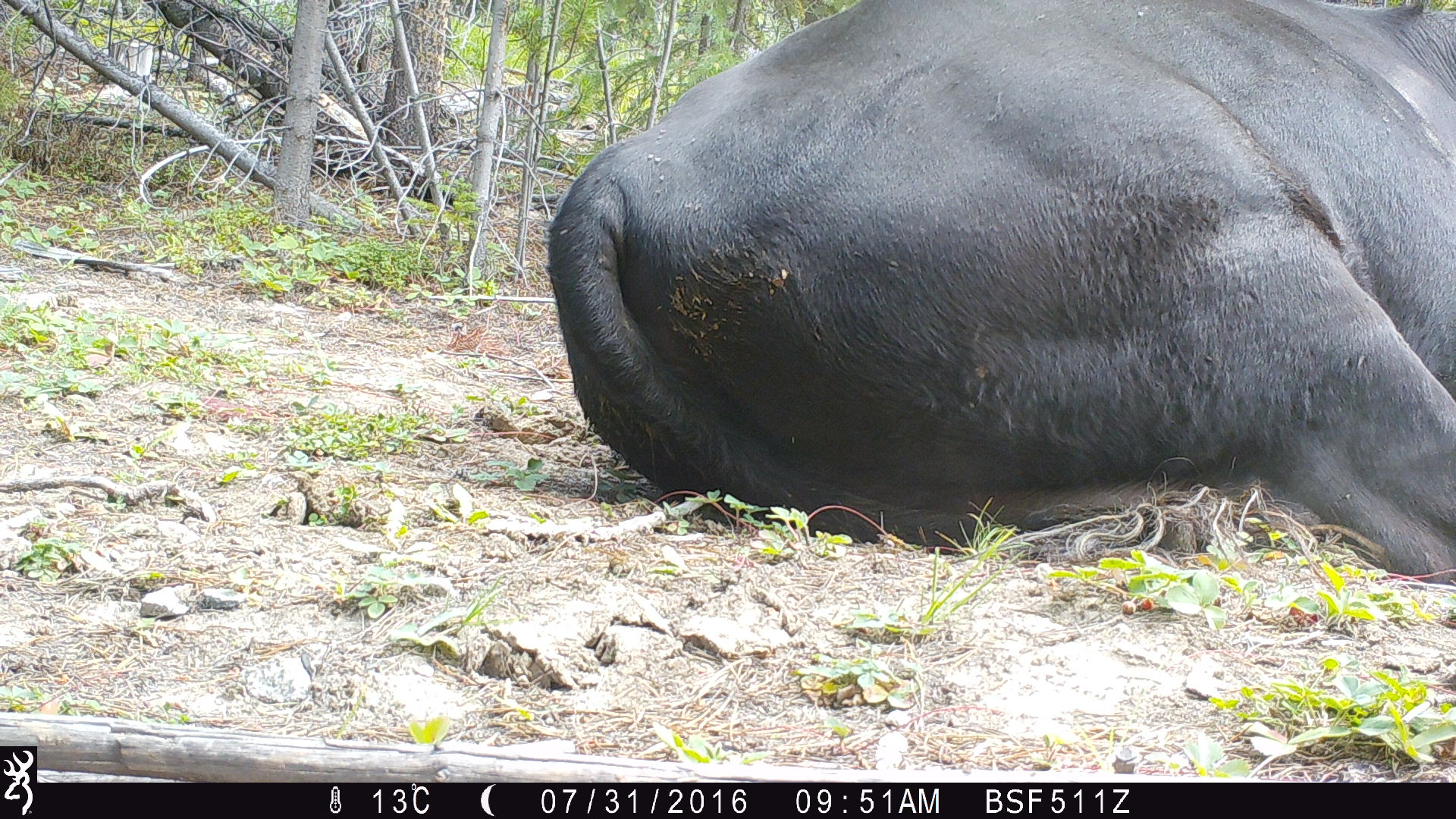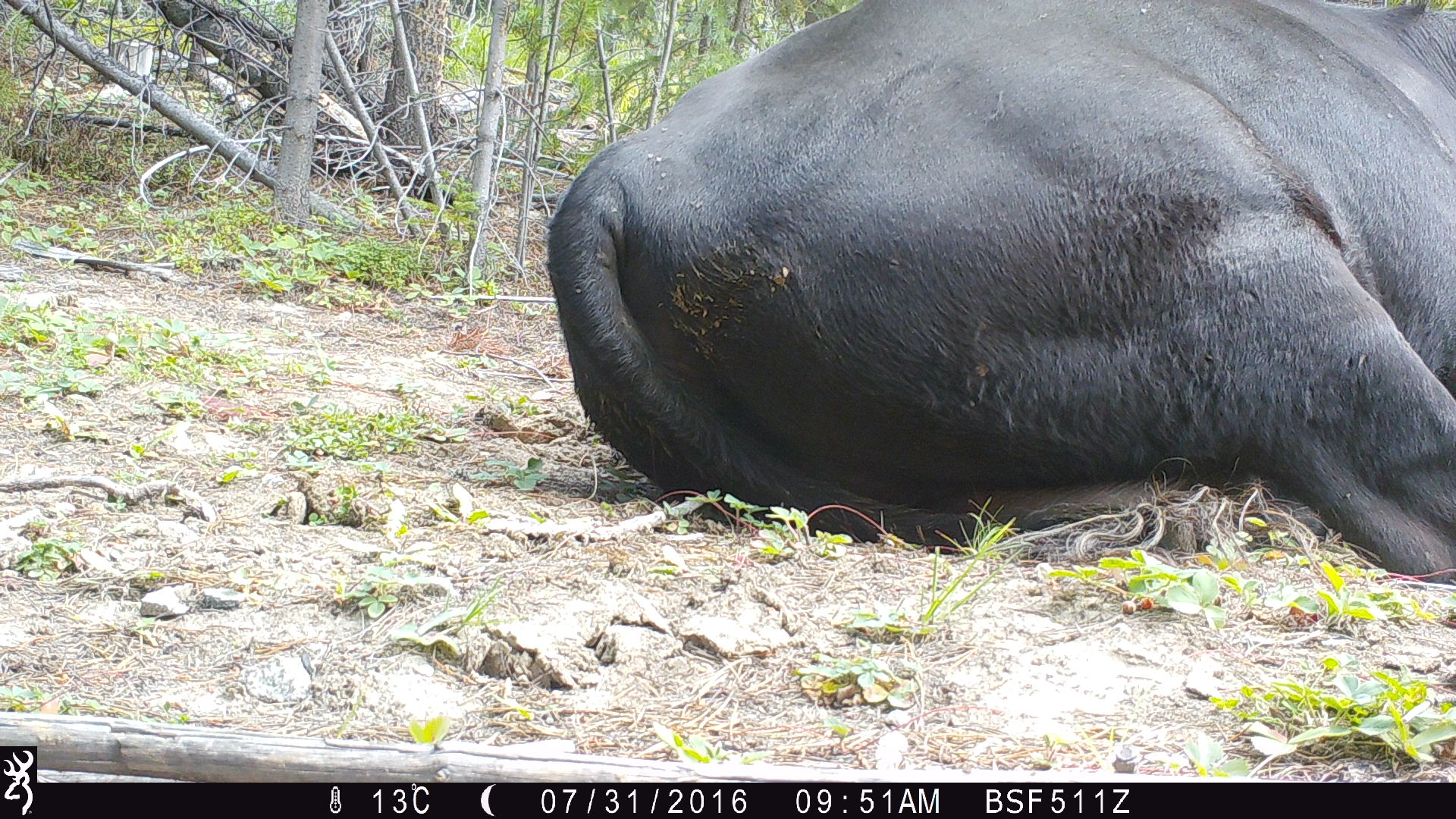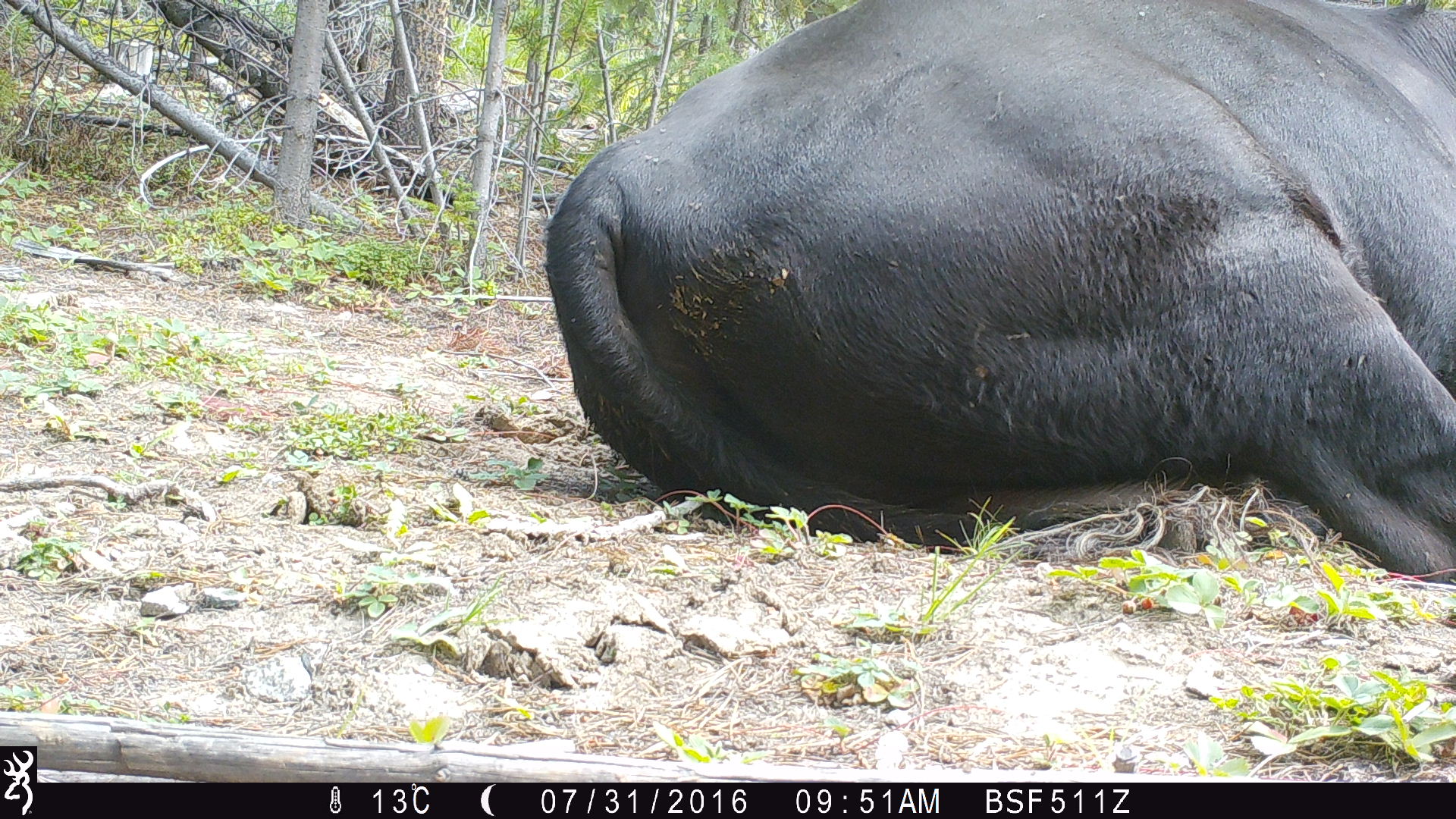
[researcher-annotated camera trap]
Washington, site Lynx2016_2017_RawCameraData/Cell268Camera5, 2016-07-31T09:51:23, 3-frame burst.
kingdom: Animalia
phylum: Chordata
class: Mammalia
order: Artiodactyla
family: Bovidae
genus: Bos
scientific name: Bos taurus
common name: domestic cattle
Domestic cattle (Bos taurus). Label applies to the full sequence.